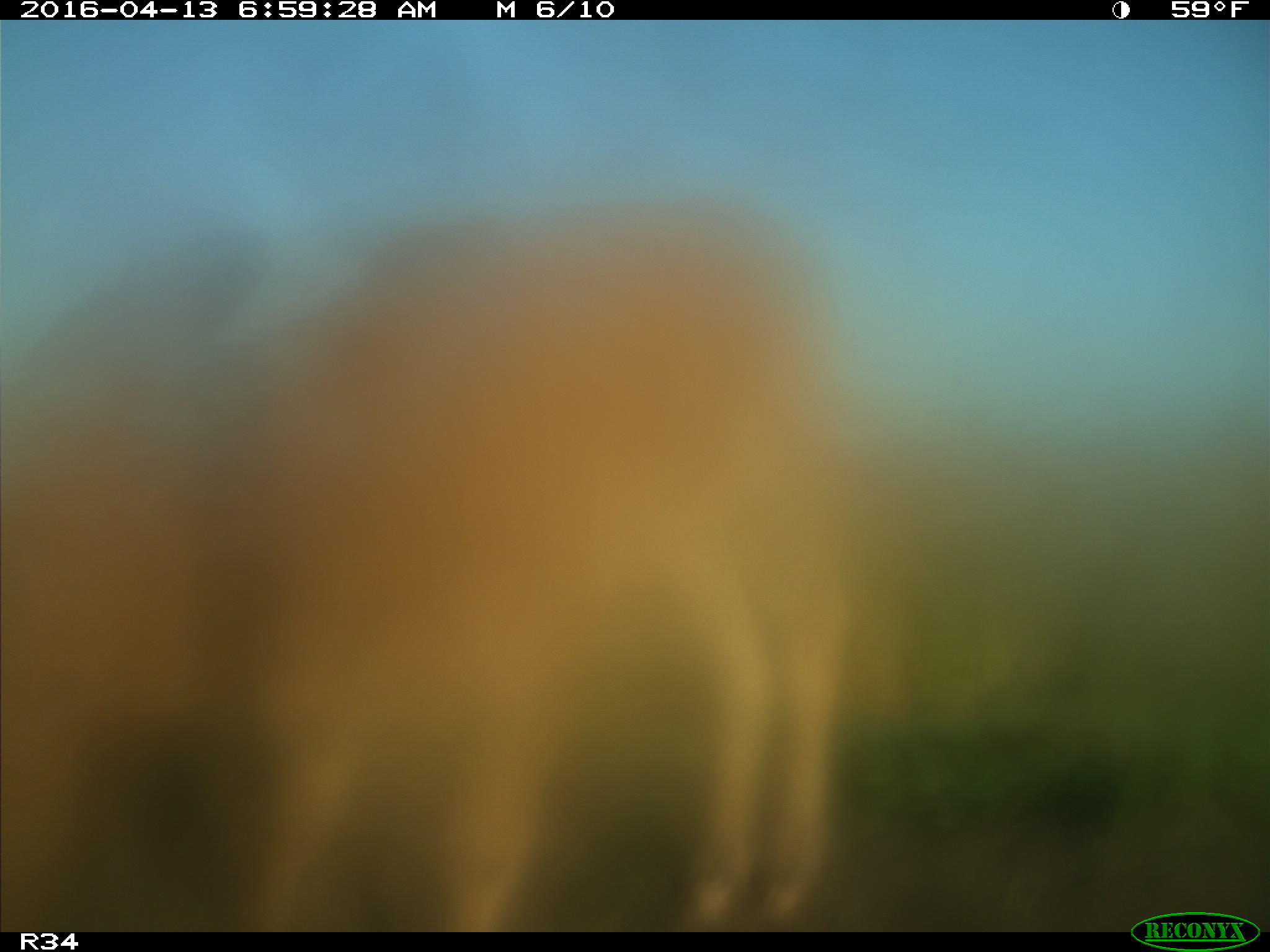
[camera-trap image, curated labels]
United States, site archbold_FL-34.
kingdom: Animalia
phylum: Chordata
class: Mammalia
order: Artiodactyla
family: Bovidae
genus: Bos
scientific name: Bos taurus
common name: domestic cow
Bos taurus (domestic cow).